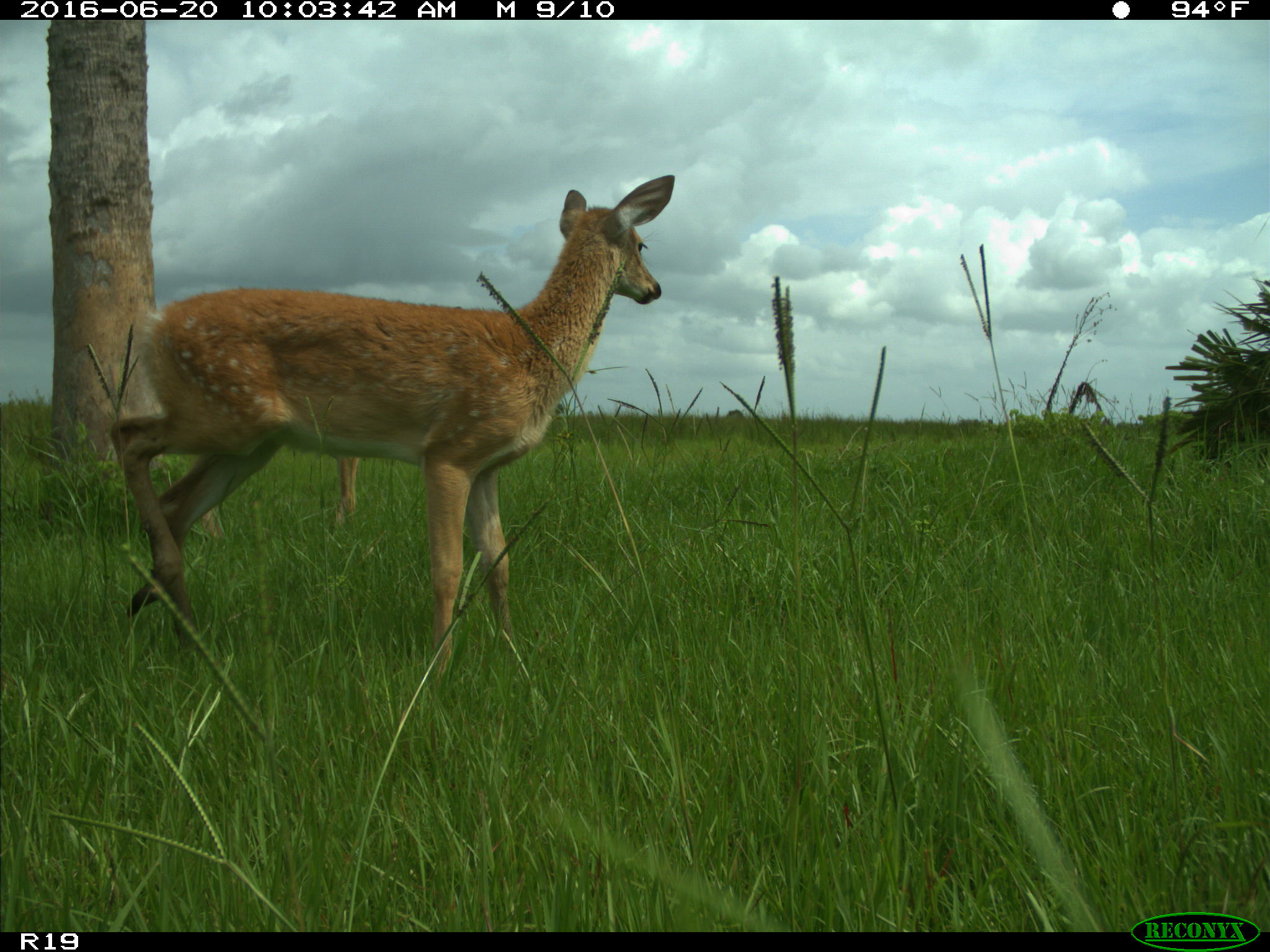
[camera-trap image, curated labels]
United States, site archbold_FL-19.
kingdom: Animalia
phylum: Chordata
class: Mammalia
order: Artiodactyla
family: Cervidae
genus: Odocoileus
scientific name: Odocoileus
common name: deer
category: unidentified deer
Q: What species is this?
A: Unidentified deer (deer) (Odocoileus).